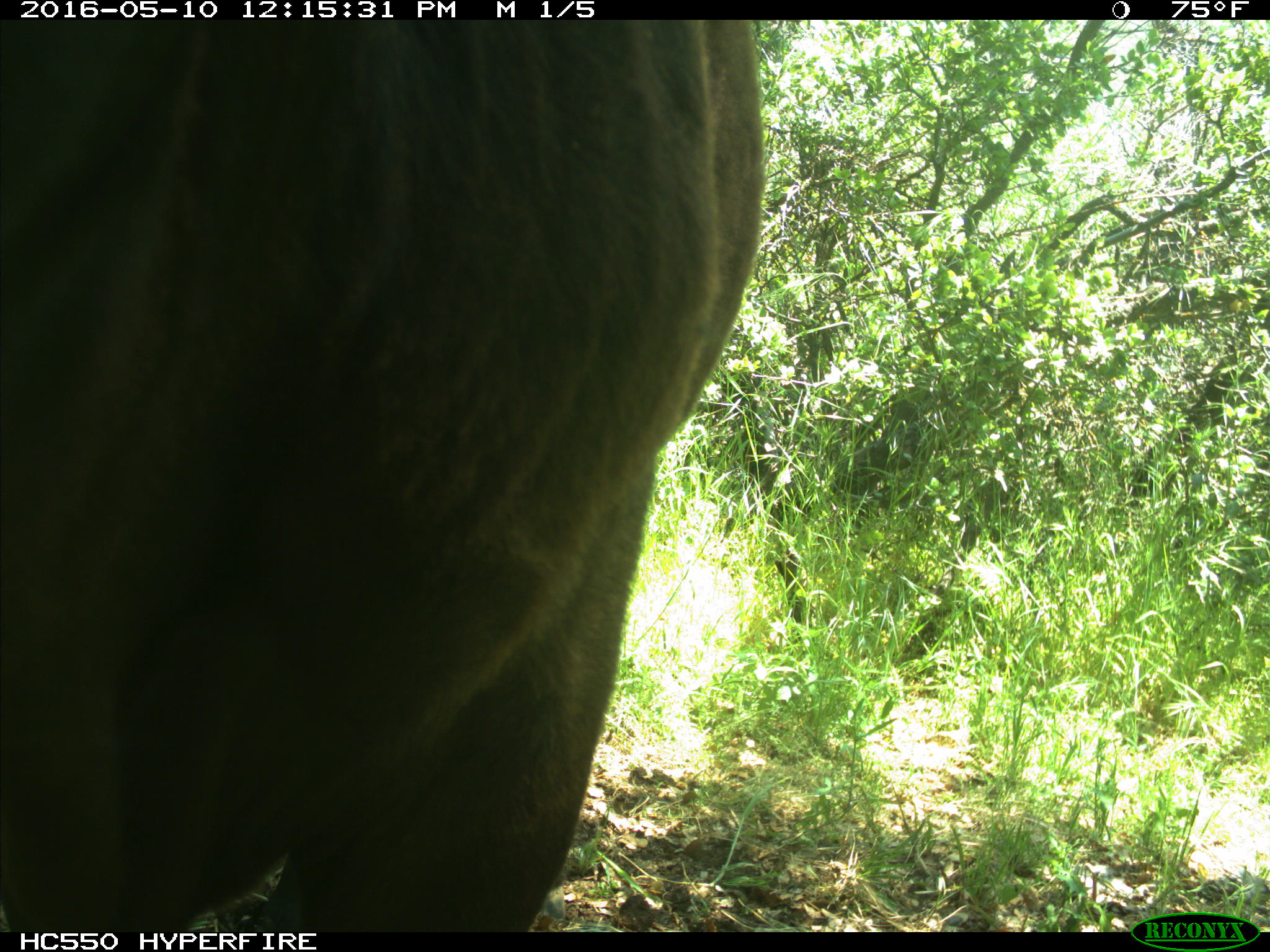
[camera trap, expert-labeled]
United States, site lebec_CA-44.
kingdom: Animalia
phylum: Chordata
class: Mammalia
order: Artiodactyla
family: Bovidae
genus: Bos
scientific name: Bos taurus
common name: domestic cow